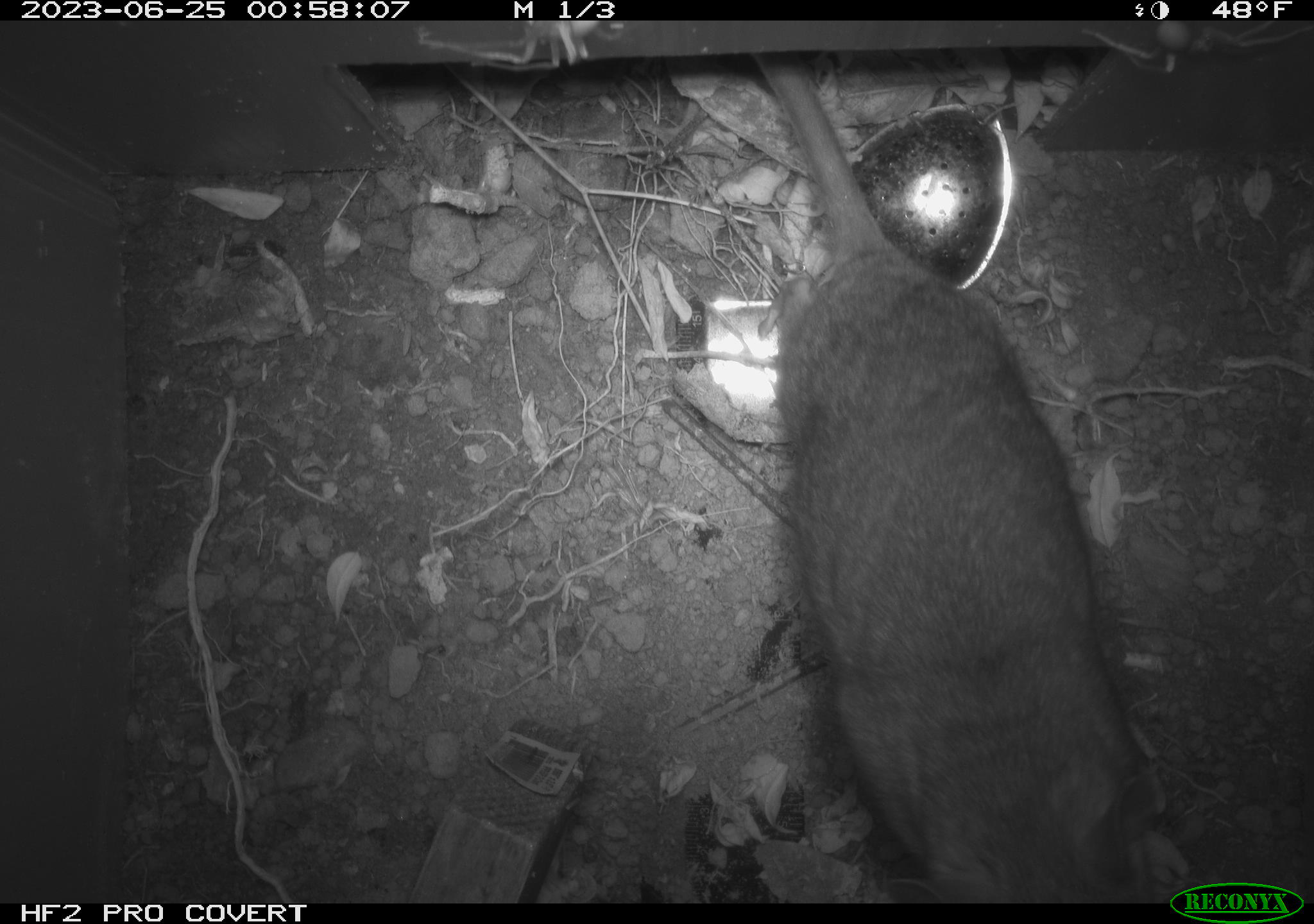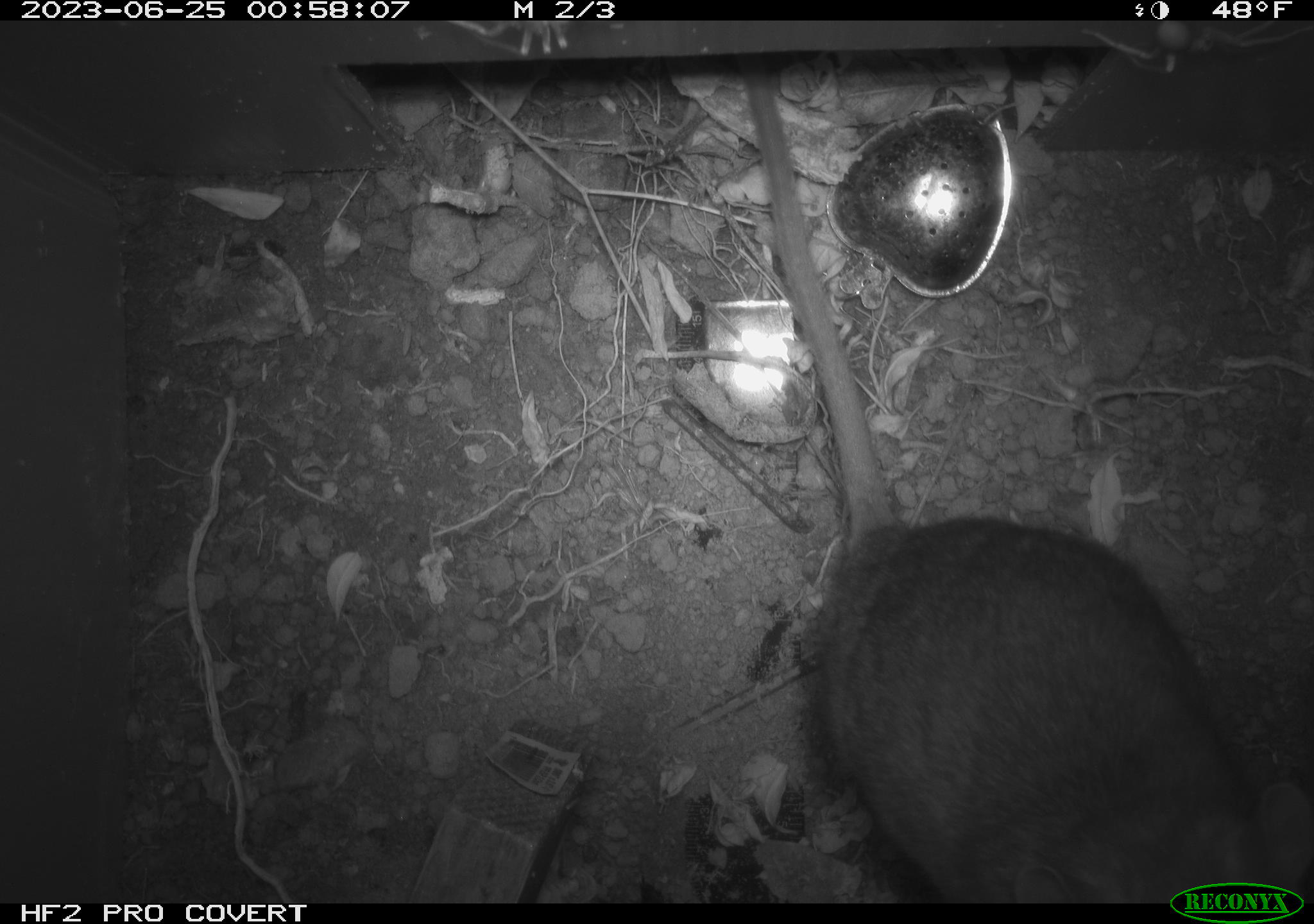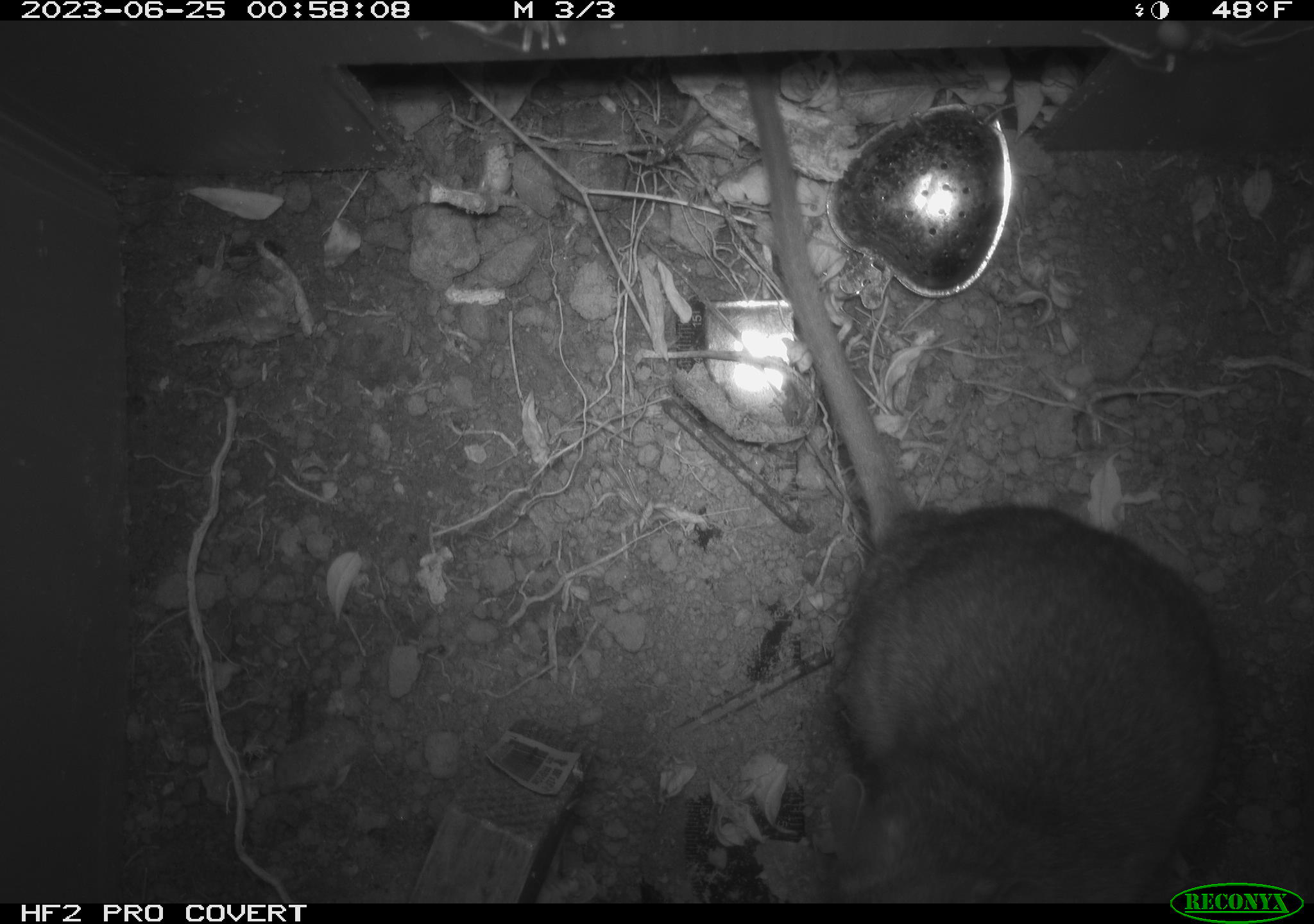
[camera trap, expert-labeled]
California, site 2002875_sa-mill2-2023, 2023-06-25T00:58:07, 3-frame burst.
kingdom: Animalia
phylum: Chordata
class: Mammalia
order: Rodentia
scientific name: Rodentia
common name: mouse species